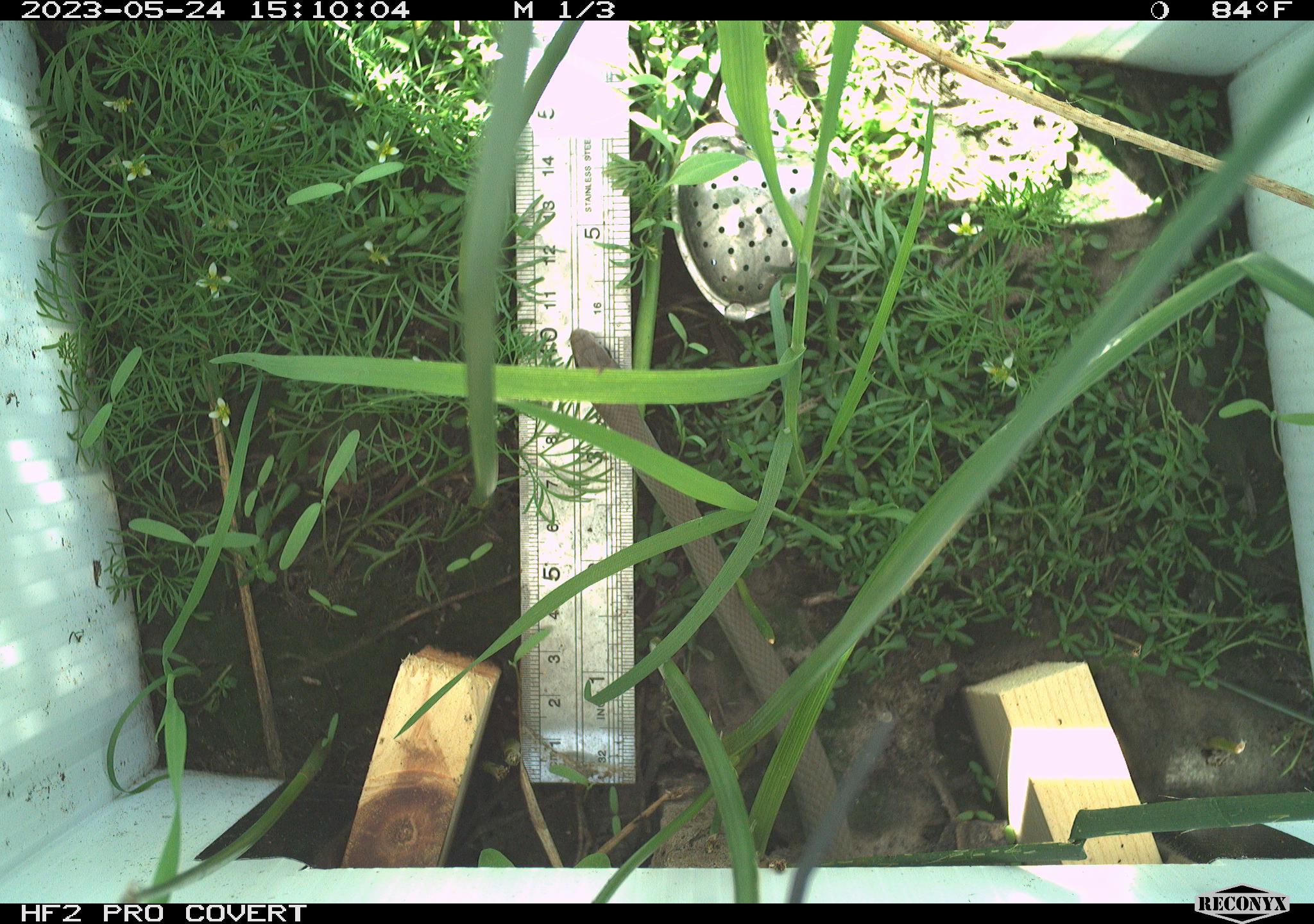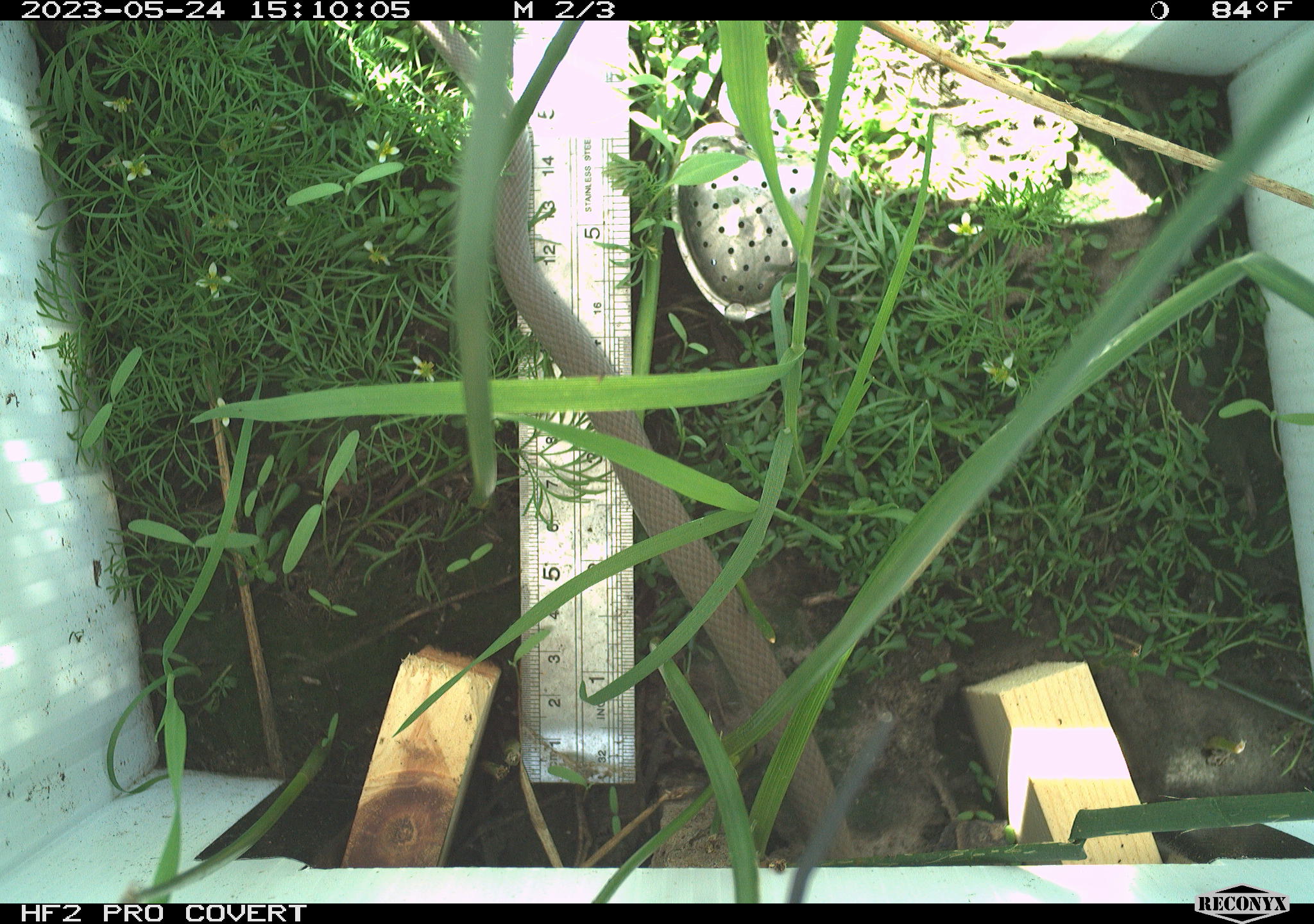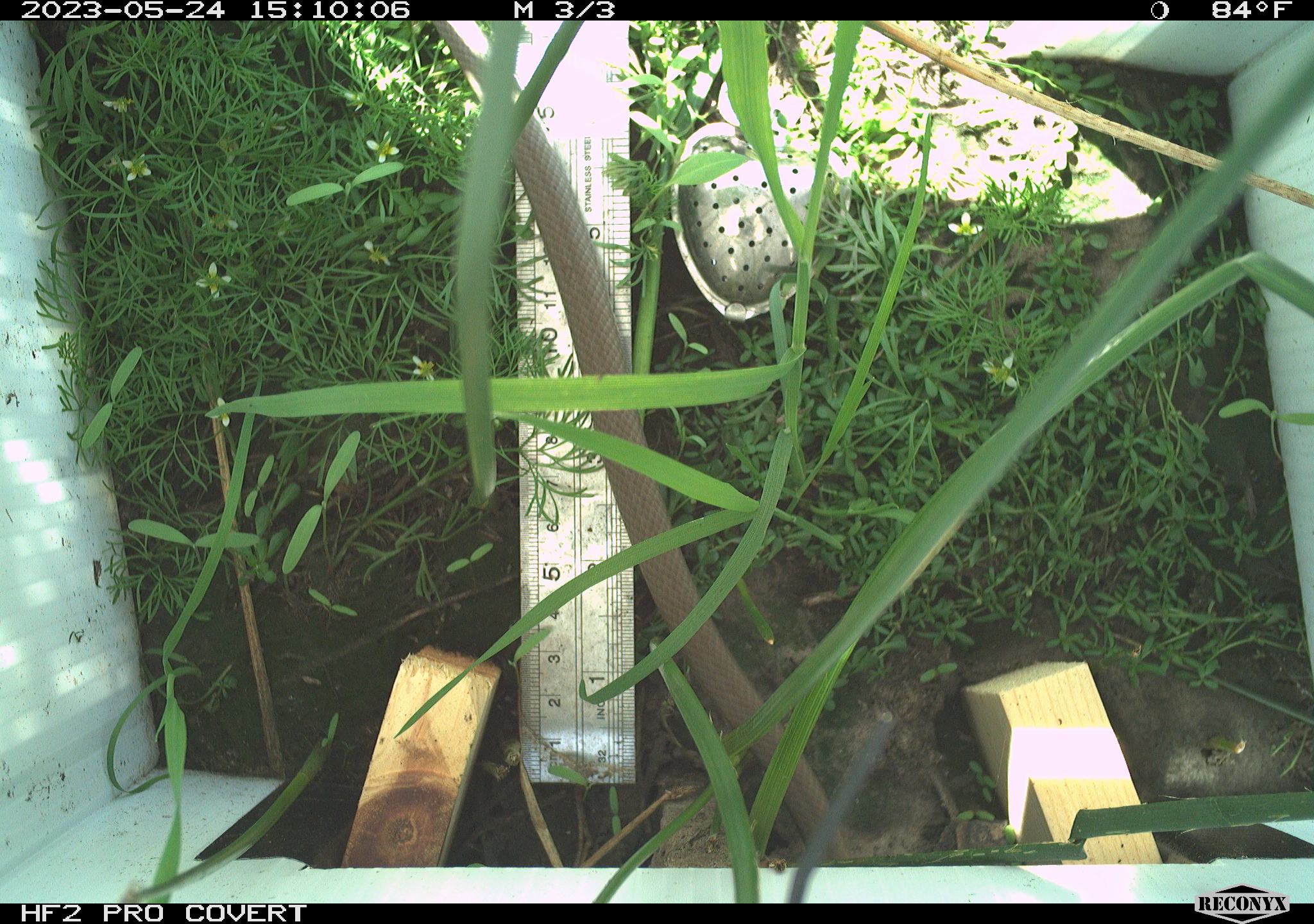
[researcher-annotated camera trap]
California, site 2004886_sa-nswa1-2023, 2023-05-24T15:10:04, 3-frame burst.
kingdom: Animalia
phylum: Chordata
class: Reptilia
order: Squamata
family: Colubridae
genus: Coluber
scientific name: Coluber constrictor mormon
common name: western yellow-bellied racer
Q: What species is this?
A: Western yellow-bellied racer (Coluber constrictor mormon).